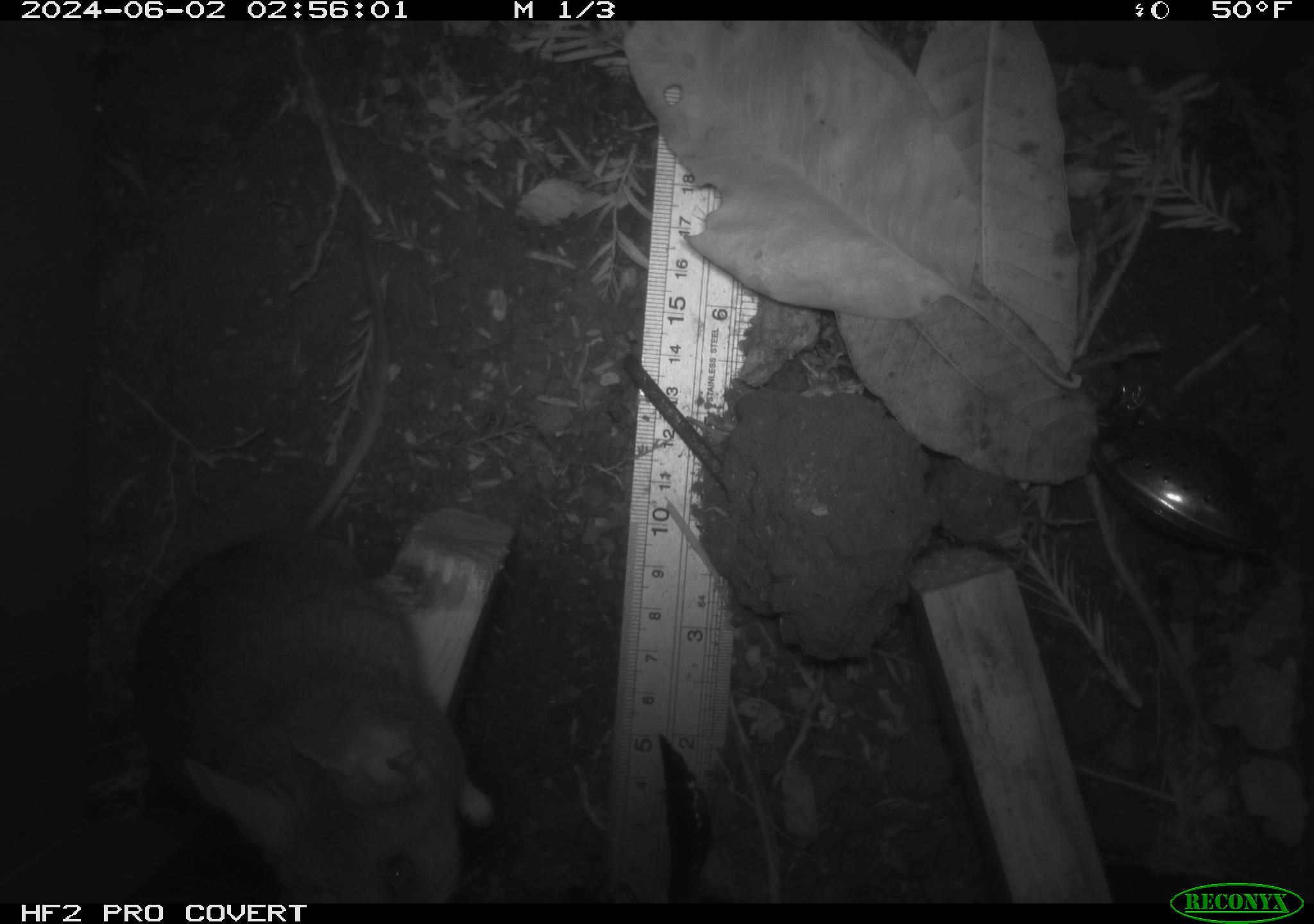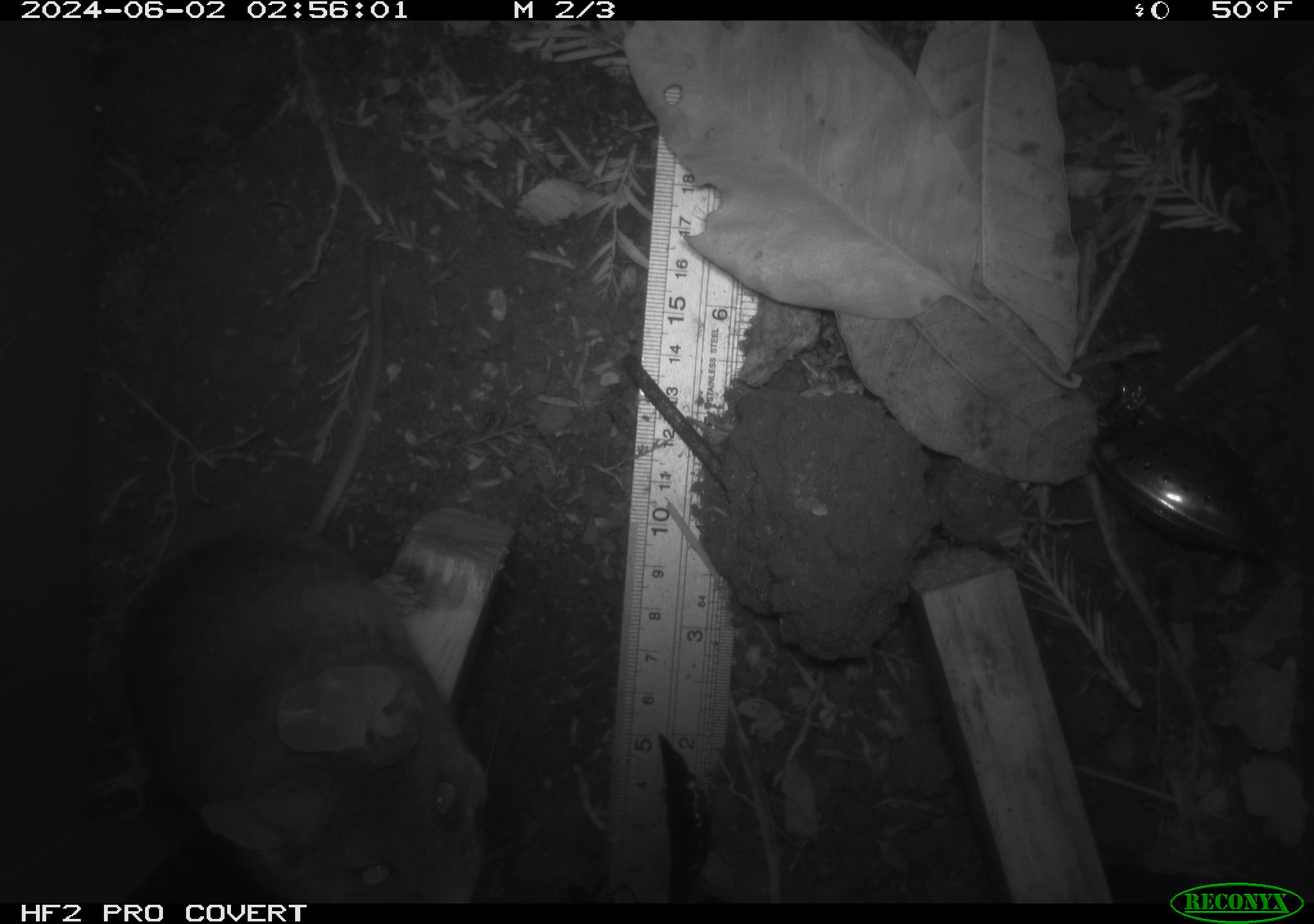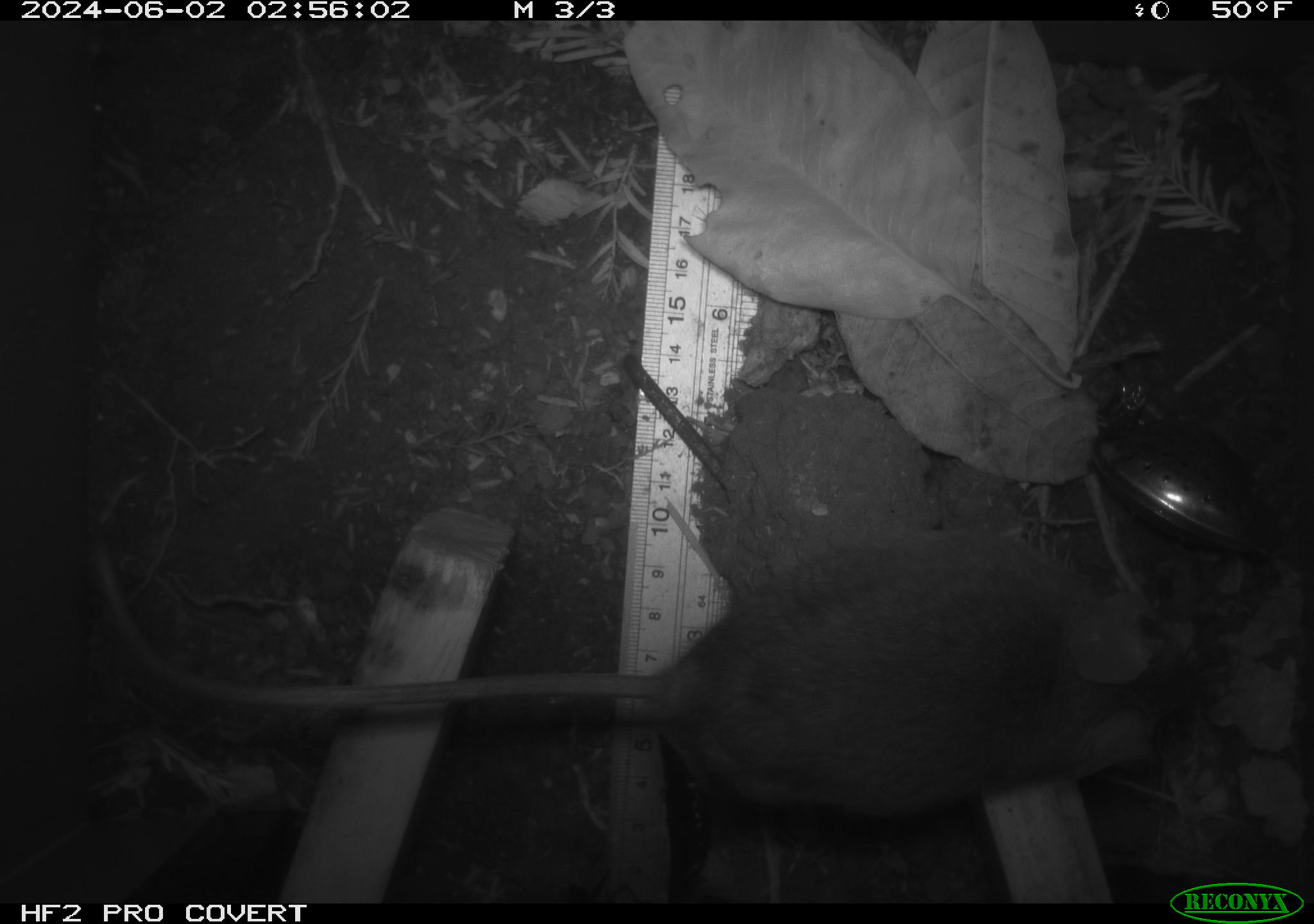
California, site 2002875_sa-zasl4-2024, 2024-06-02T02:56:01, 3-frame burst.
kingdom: Animalia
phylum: Chordata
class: Mammalia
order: Rodentia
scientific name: Rodentia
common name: rodent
Rodent (Rodentia).